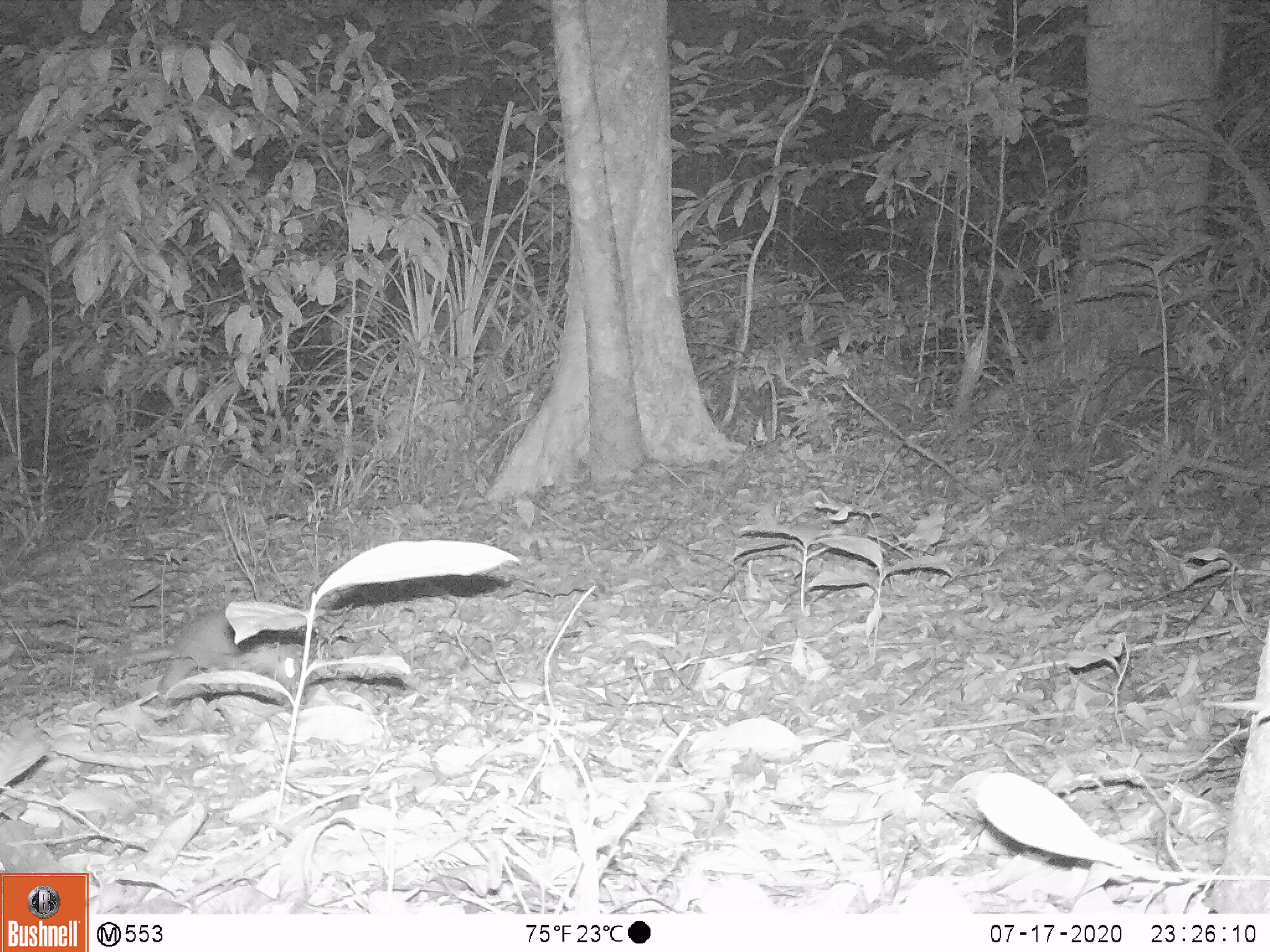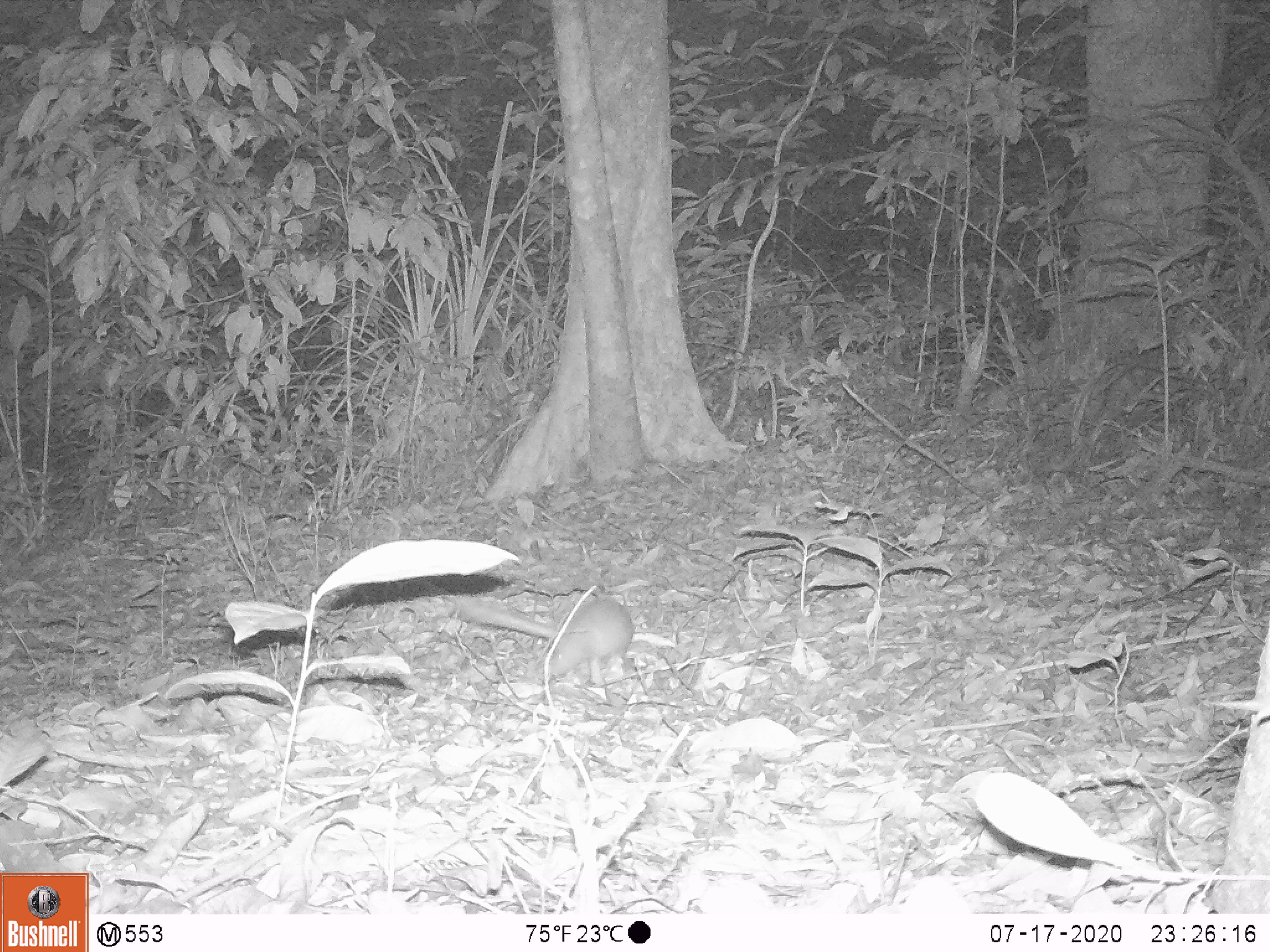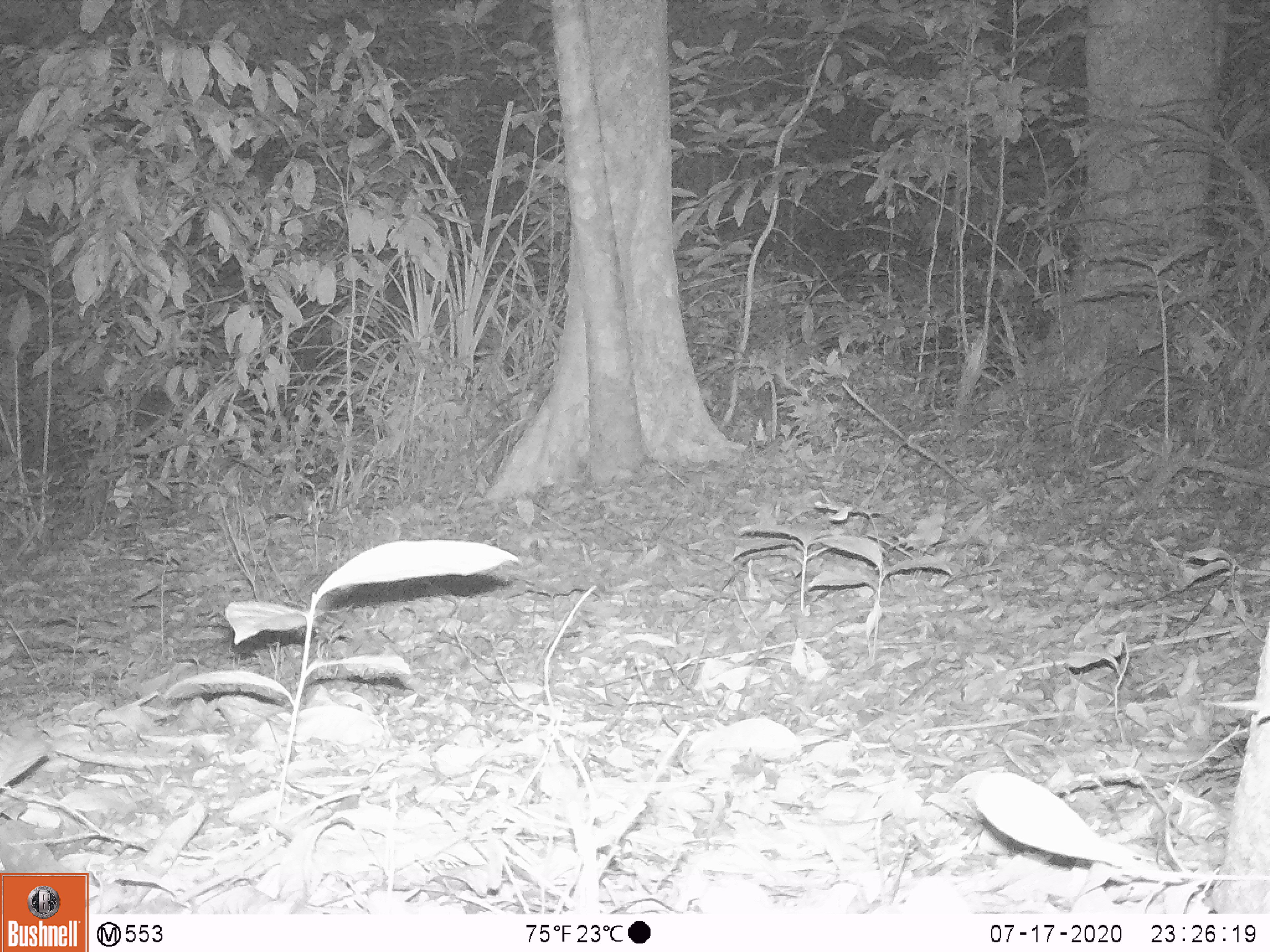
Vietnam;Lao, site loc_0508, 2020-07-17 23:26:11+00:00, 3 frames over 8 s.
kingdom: Animalia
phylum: Chordata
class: Mammalia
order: Carnivora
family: Mustelidae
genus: Melogale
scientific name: Melogale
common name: ferret badger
Ferret badger (Melogale). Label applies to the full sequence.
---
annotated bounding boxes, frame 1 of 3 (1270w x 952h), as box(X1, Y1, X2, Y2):
ferret badger: box(120, 609, 303, 700)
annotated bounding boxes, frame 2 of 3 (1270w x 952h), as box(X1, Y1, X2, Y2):
ferret badger: box(452, 594, 634, 685)